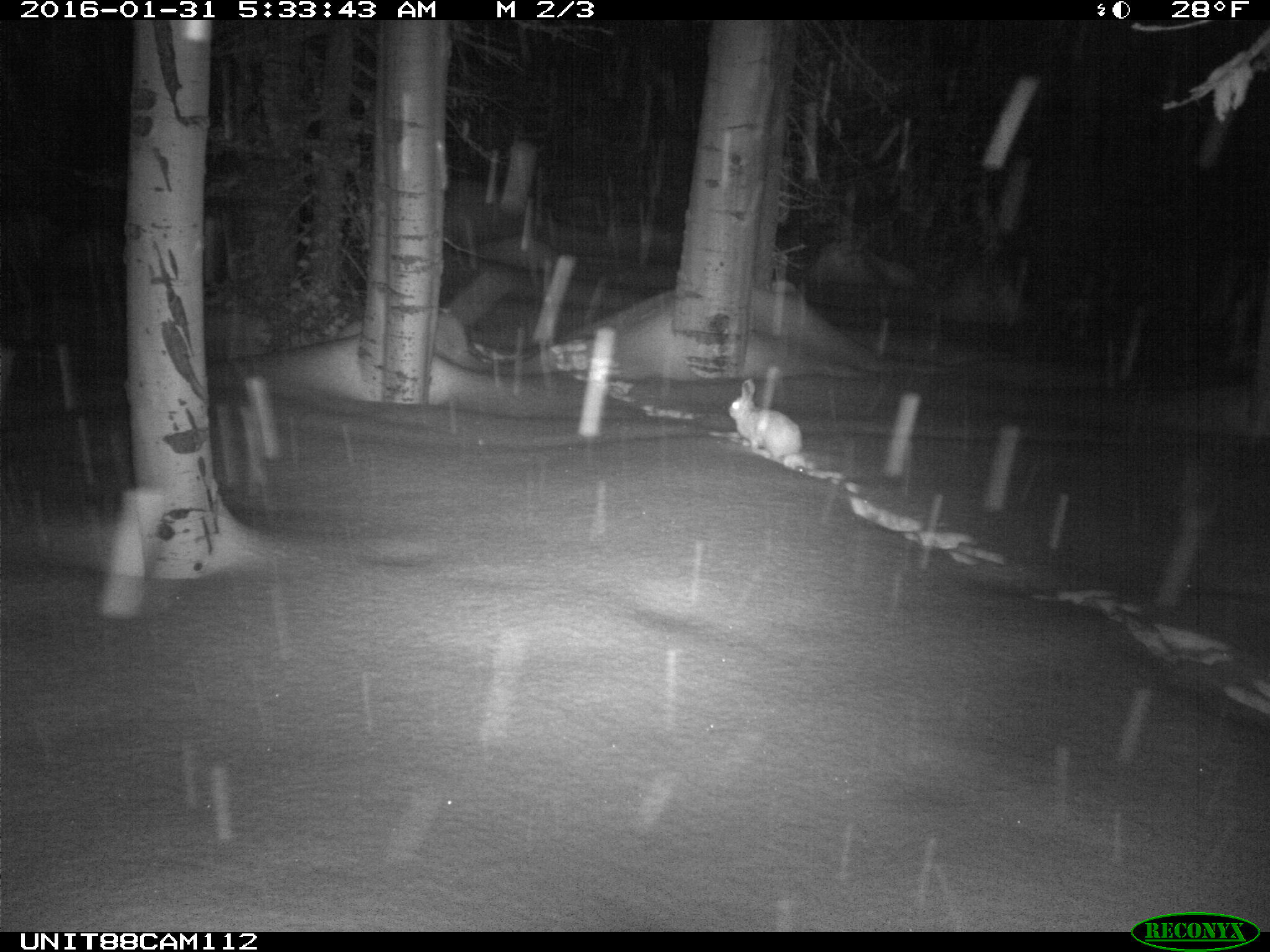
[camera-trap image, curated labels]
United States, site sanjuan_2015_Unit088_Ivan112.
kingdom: Animalia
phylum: Chordata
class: Mammalia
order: Lagomorpha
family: Leporidae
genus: Lepus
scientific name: Lepus americanus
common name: snowshoe hare